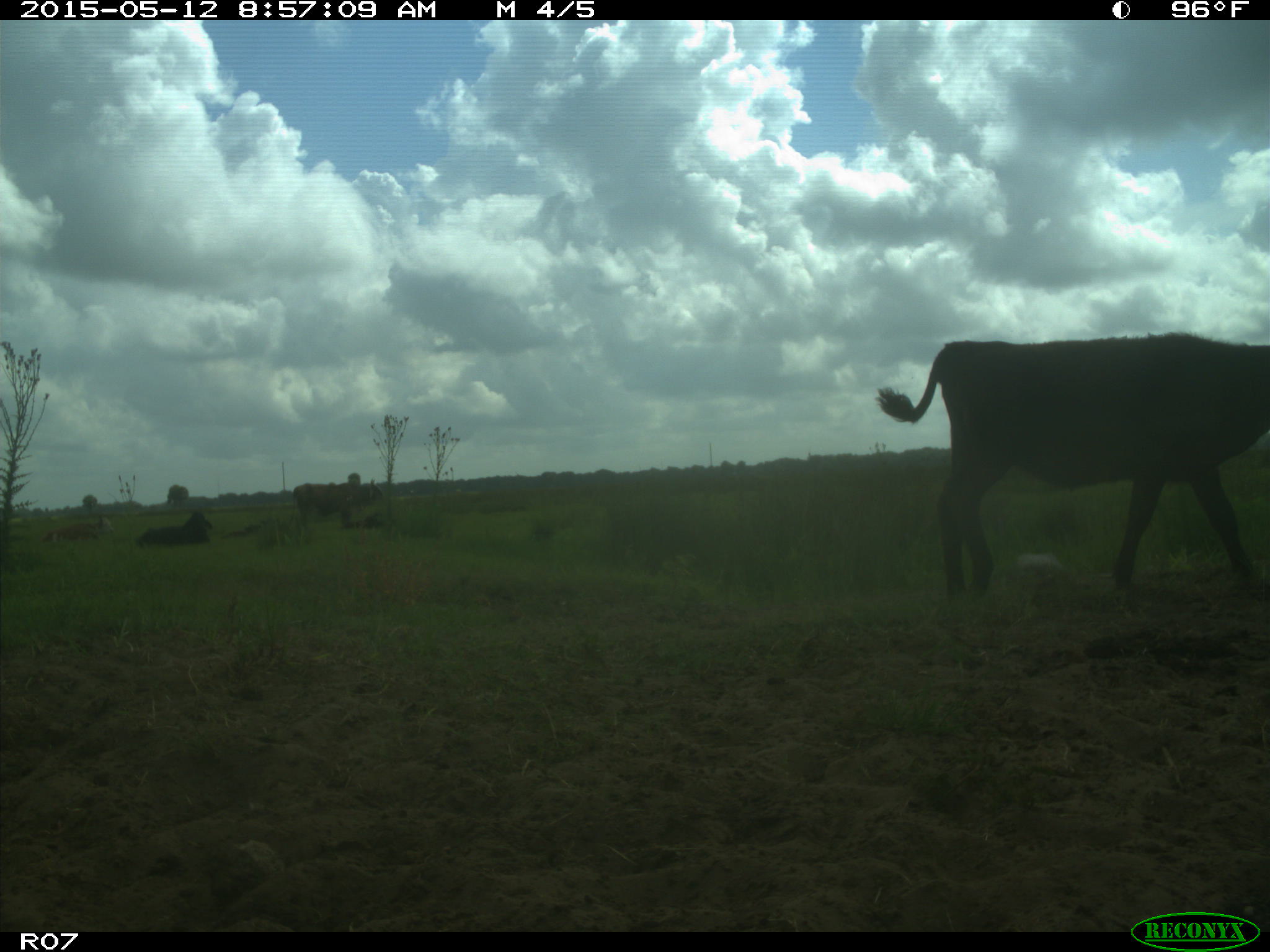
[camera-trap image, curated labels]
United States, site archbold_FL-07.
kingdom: Animalia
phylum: Chordata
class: Mammalia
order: Artiodactyla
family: Bovidae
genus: Bos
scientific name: Bos taurus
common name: domestic cow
Bos taurus (domestic cow).